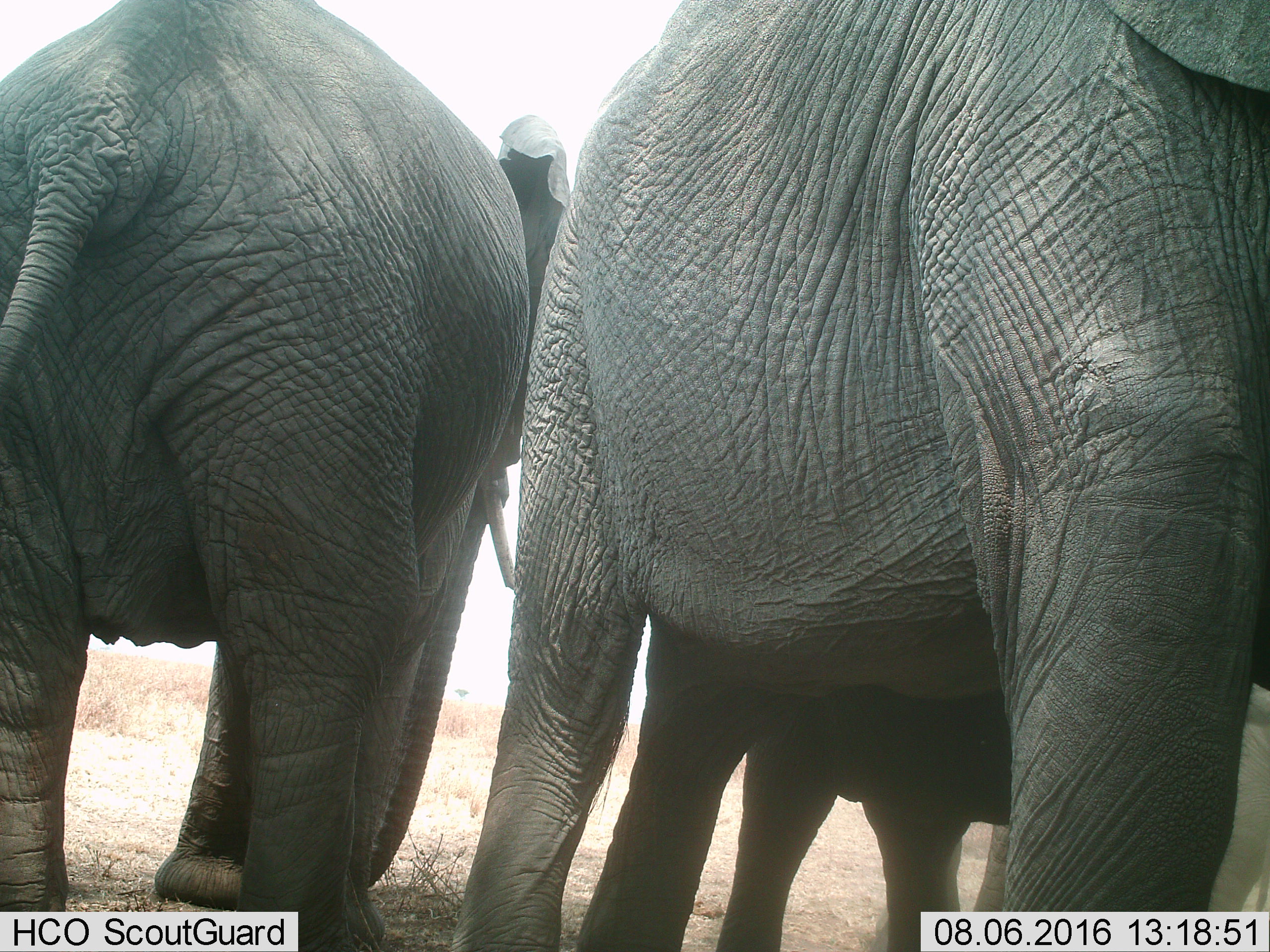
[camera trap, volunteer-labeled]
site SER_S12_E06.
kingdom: Animalia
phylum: Chordata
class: Mammalia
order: Proboscidea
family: Elephantidae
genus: Loxodonta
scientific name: Loxodonta africana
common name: african bush elephant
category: elephant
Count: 3.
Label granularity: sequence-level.